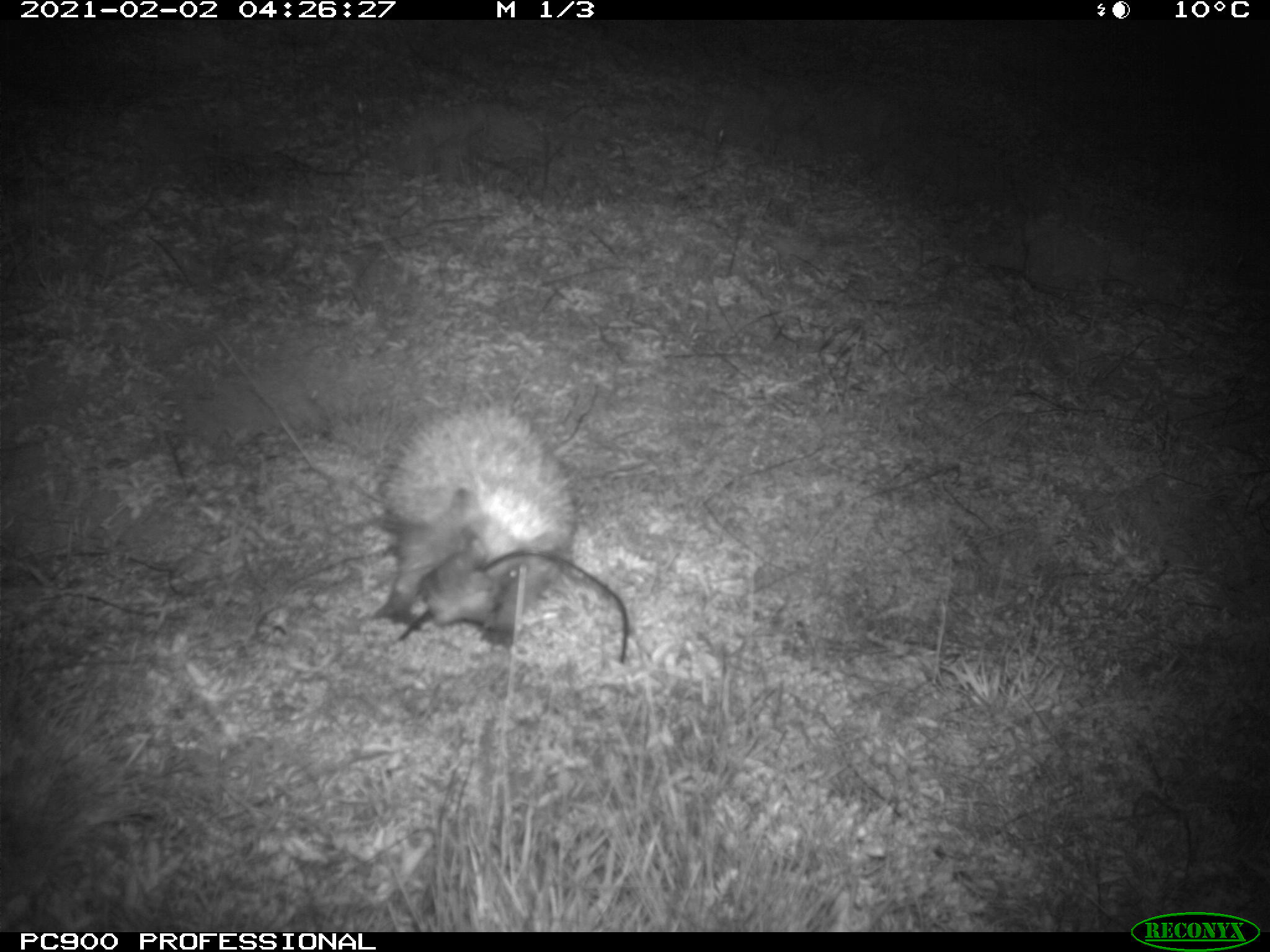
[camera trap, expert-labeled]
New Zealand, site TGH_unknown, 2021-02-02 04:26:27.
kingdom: Animalia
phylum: Chordata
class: Mammalia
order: Eulipotyphla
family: Erinaceidae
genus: Erinaceus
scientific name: Erinaceus europaeus europaeus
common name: european hedgehog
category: hedgehog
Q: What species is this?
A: Hedgehog (european hedgehog) (Erinaceus europaeus europaeus).